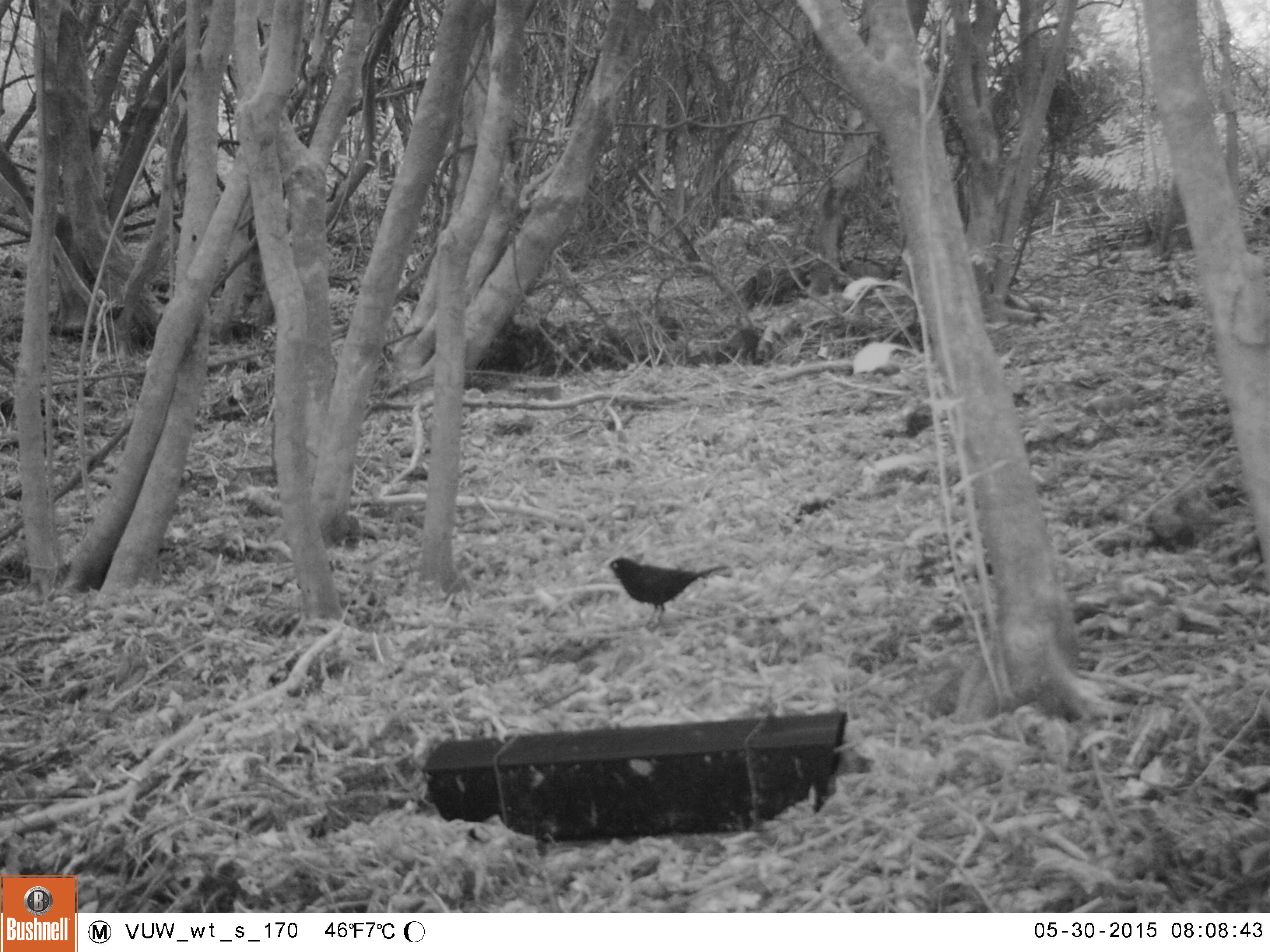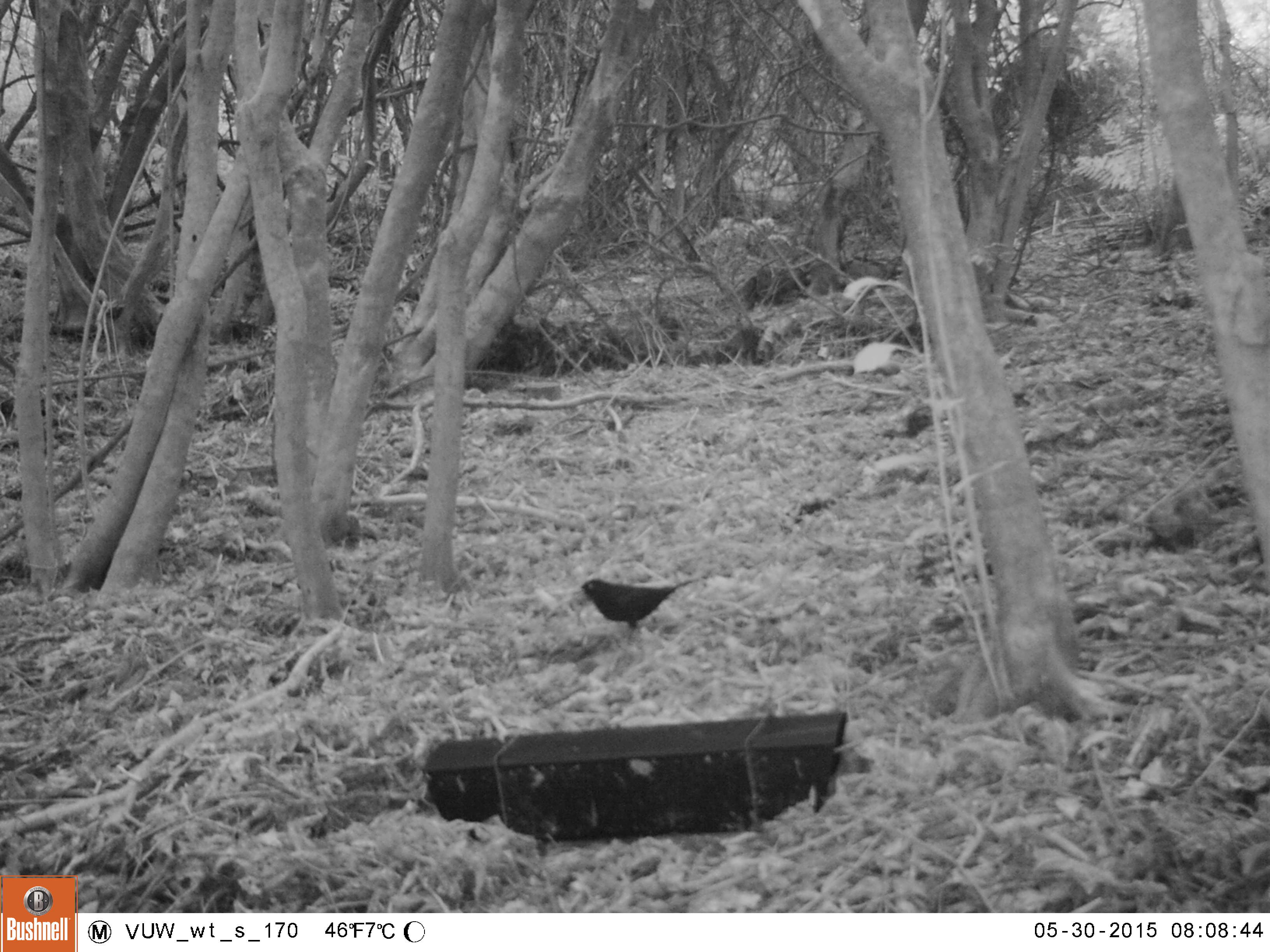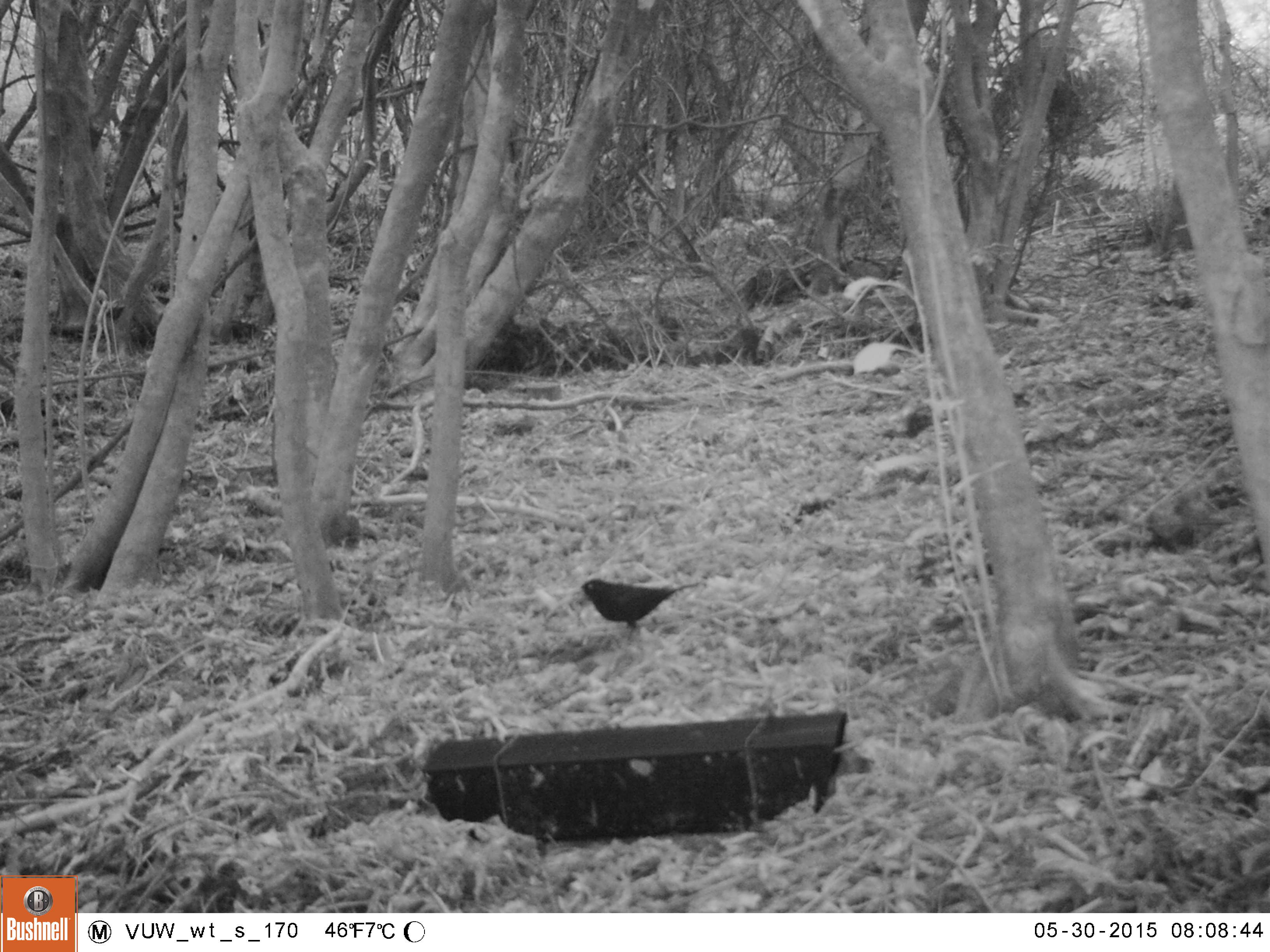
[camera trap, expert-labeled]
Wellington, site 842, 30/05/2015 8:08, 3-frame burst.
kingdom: Animalia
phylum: Chordata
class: Aves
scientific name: Aves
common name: bird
Bird (Aves).